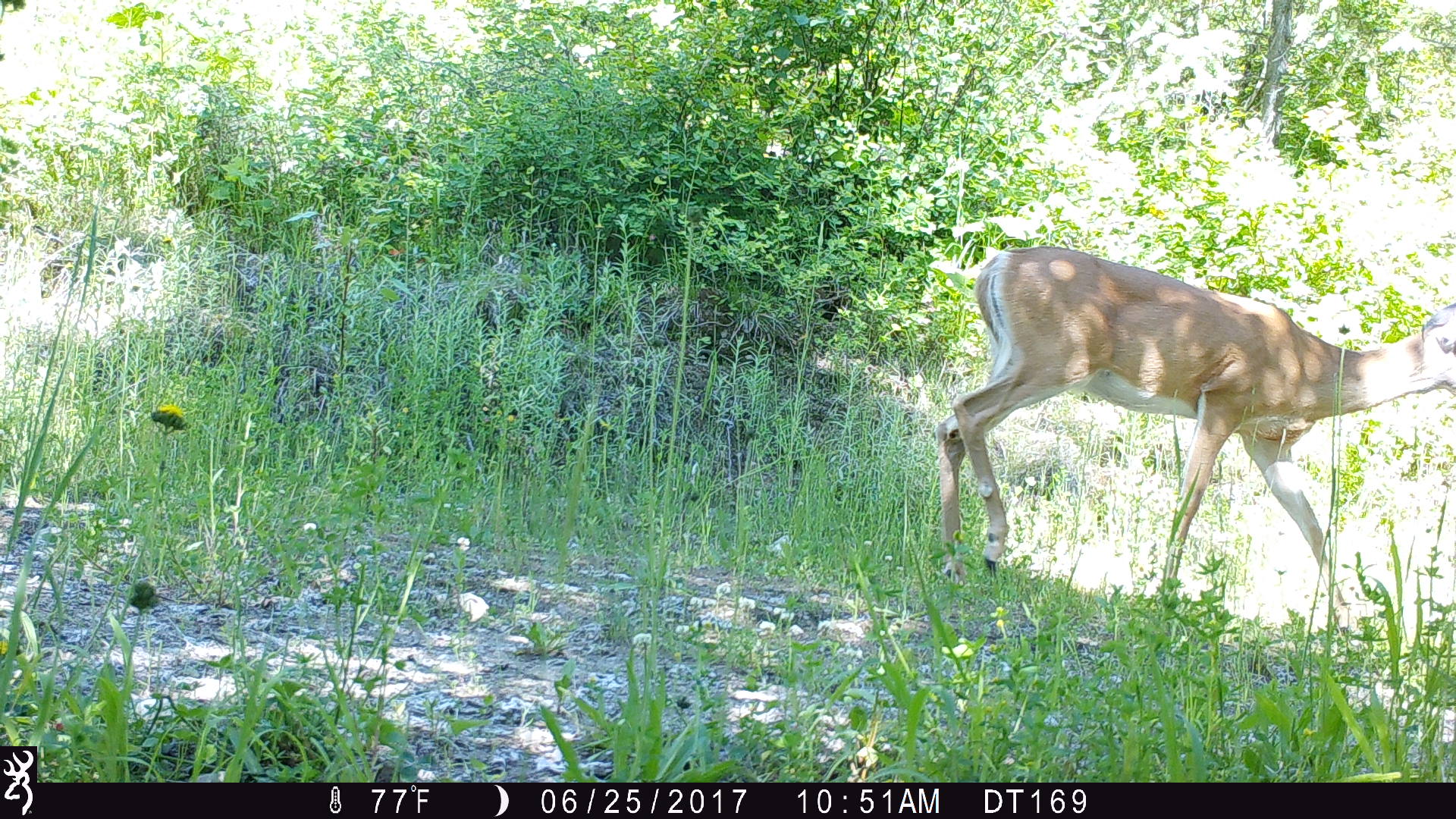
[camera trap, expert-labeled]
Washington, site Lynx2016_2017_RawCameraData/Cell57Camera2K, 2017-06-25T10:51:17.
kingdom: Animalia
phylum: Chordata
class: Mammalia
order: Artiodactyla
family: Cervidae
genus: Odocoileus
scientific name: Odocoileus virginianus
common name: white-tailed deer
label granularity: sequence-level